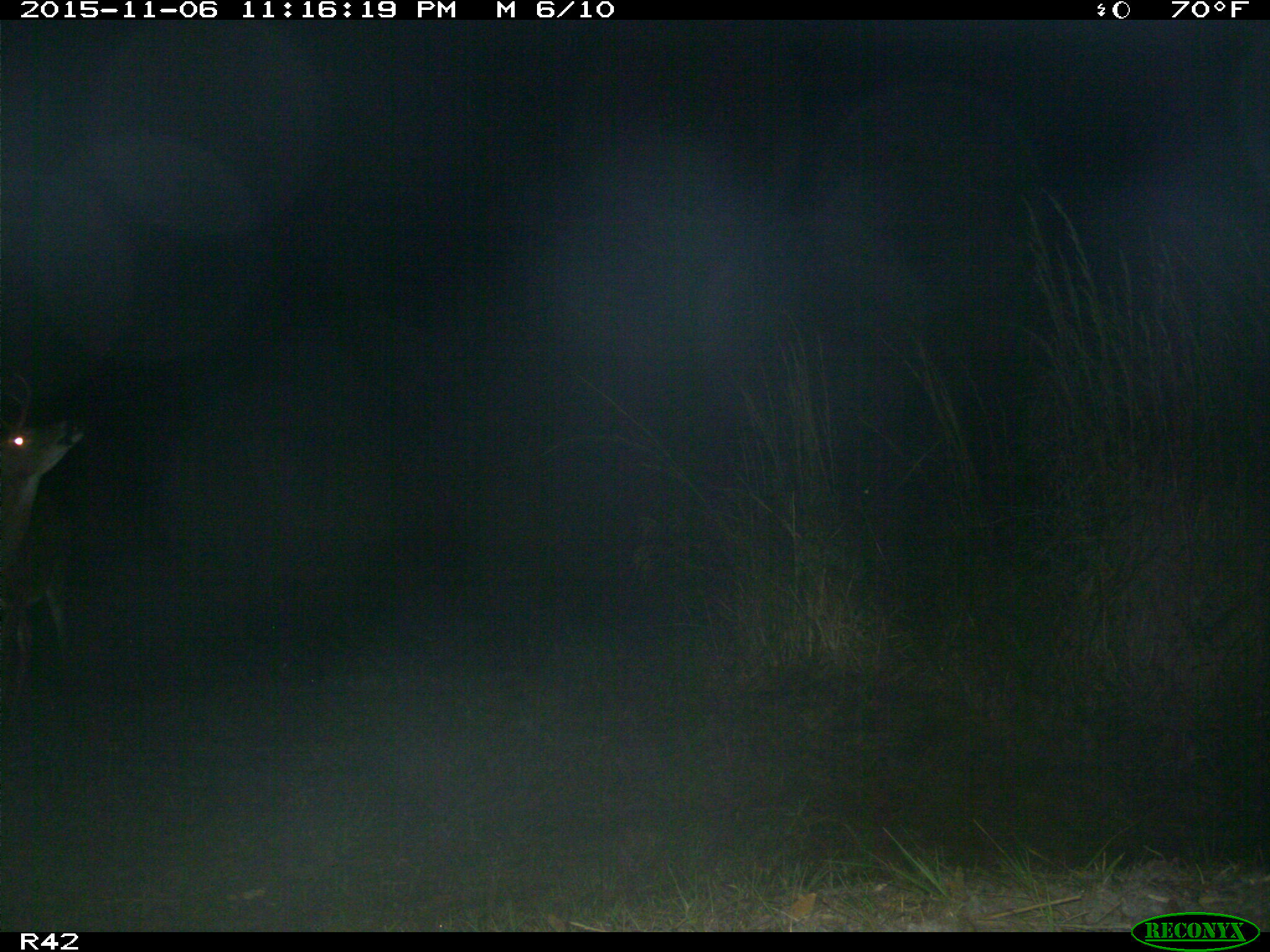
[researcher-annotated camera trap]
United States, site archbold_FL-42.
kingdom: Animalia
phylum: Chordata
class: Mammalia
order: Artiodactyla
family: Cervidae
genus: Odocoileus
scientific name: Odocoileus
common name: deer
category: unidentified deer